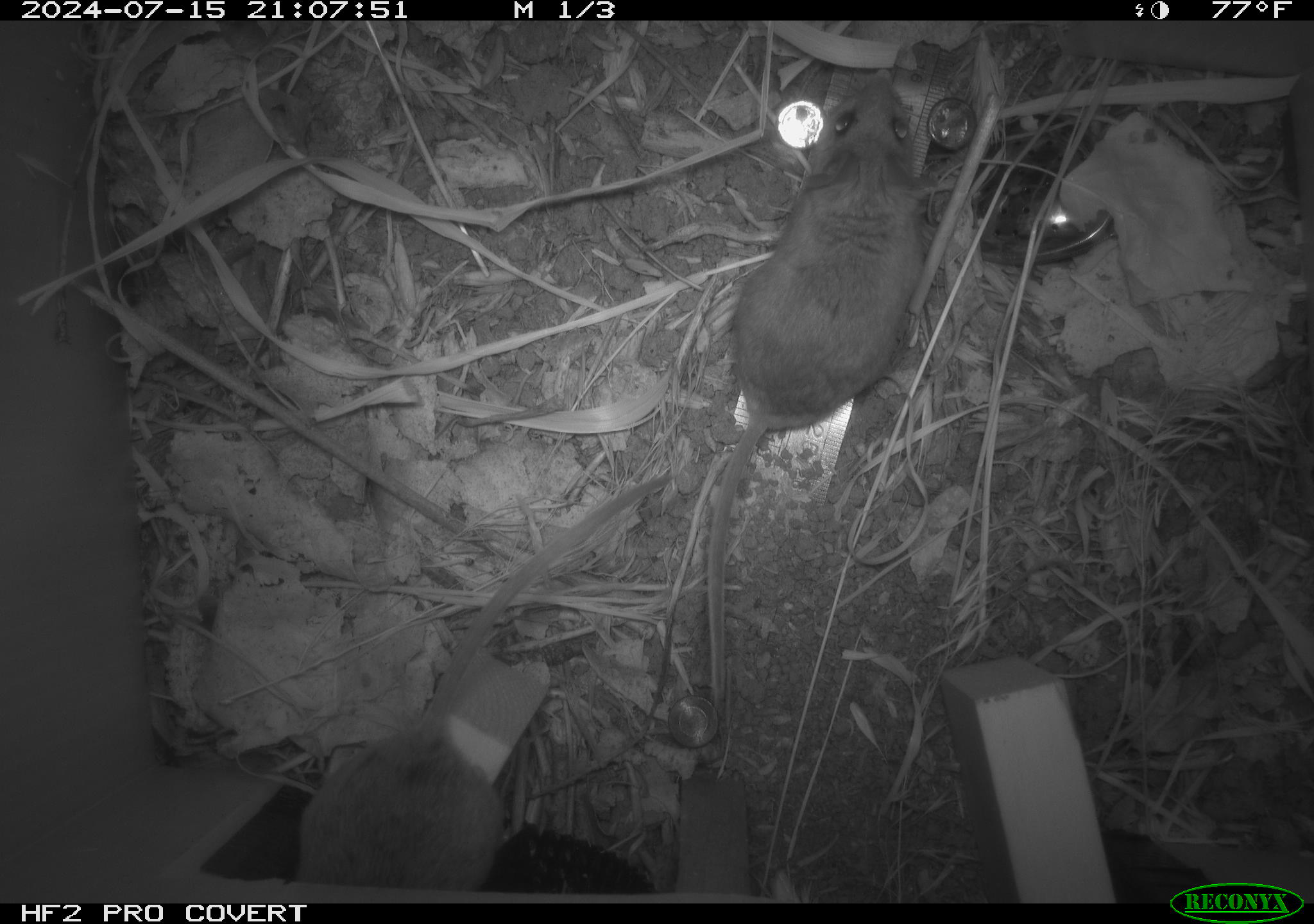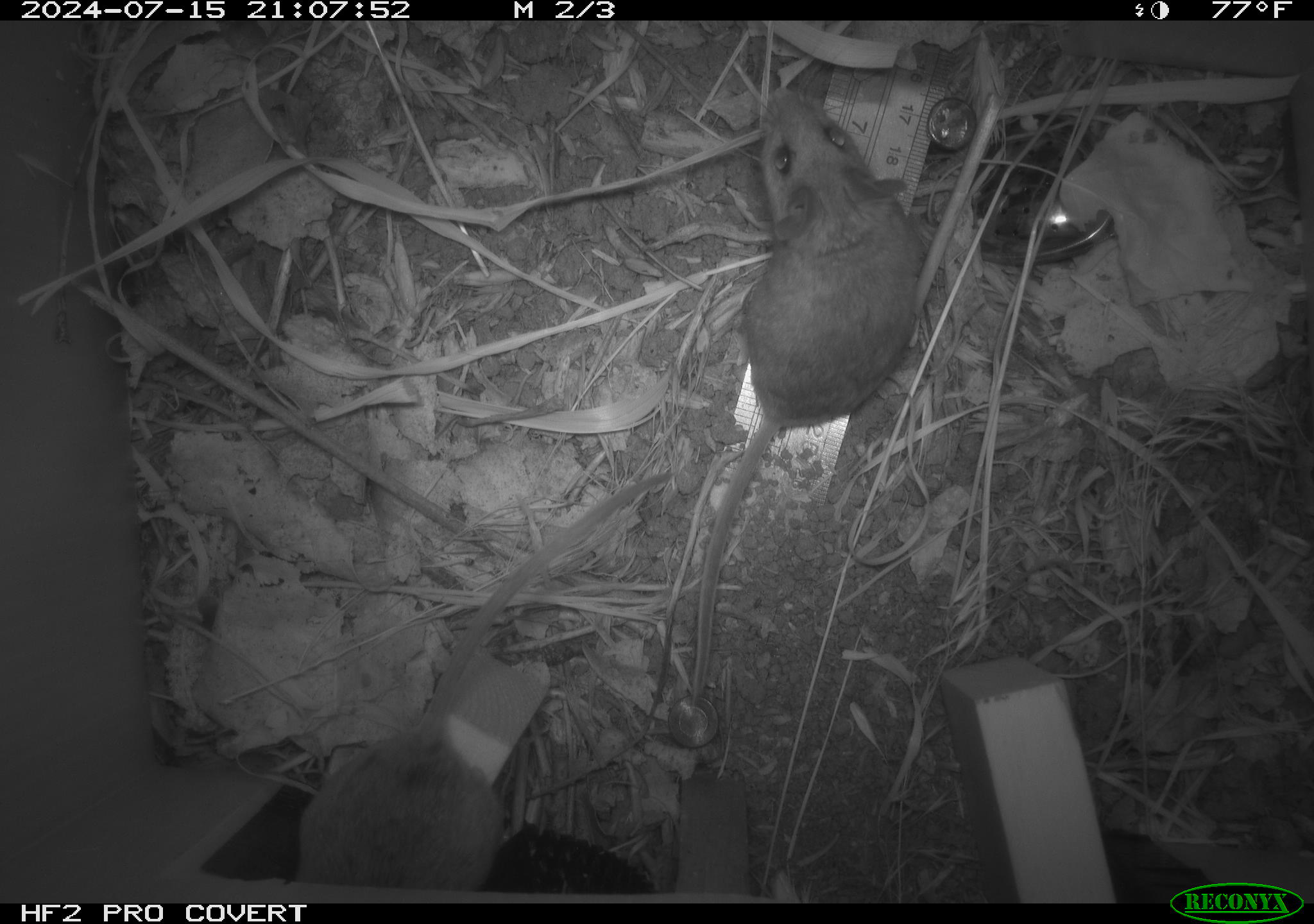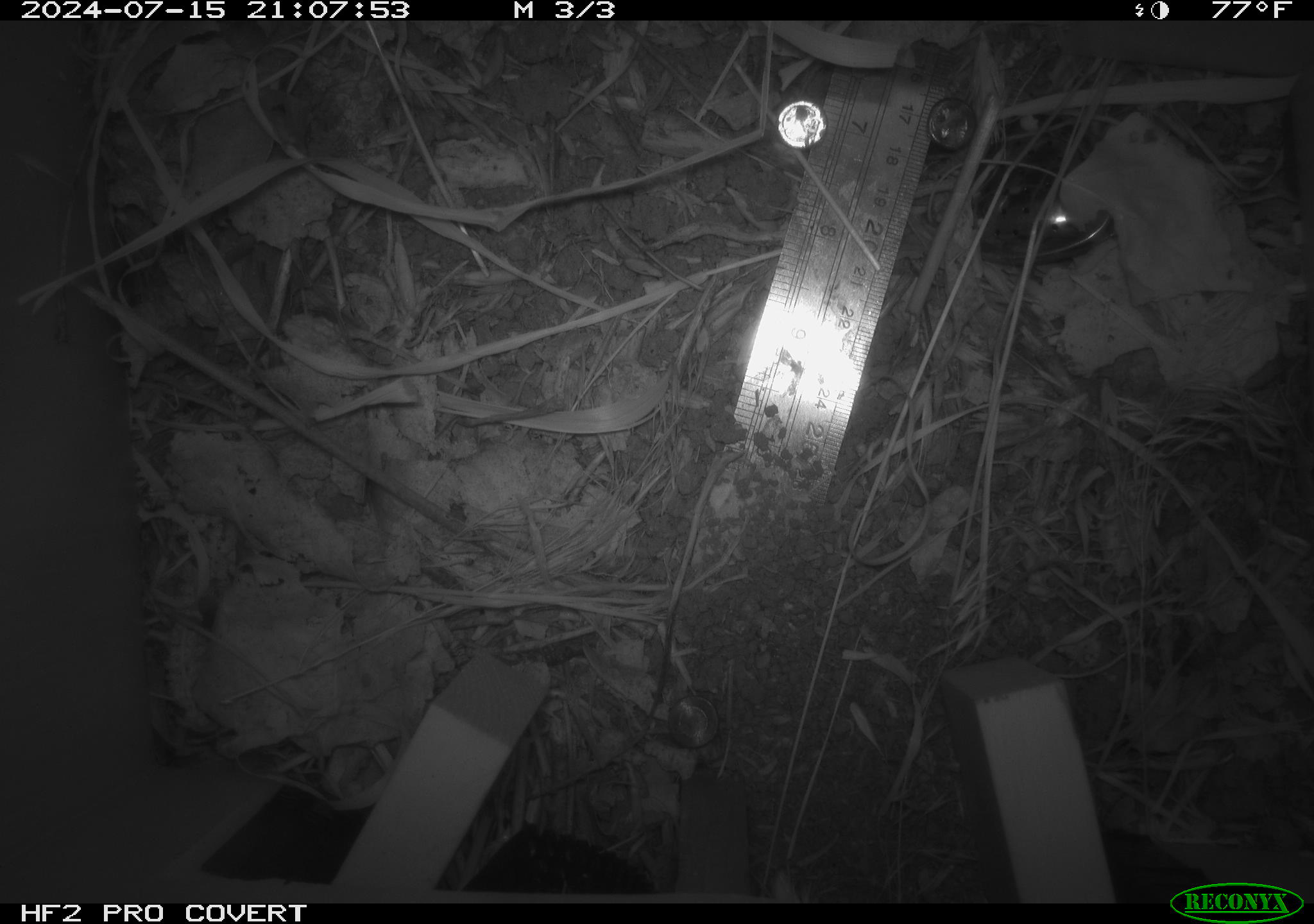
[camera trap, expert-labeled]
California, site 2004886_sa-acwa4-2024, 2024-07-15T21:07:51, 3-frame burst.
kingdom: Animalia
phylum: Chordata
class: Mammalia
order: Rodentia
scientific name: Rodentia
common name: mouse species